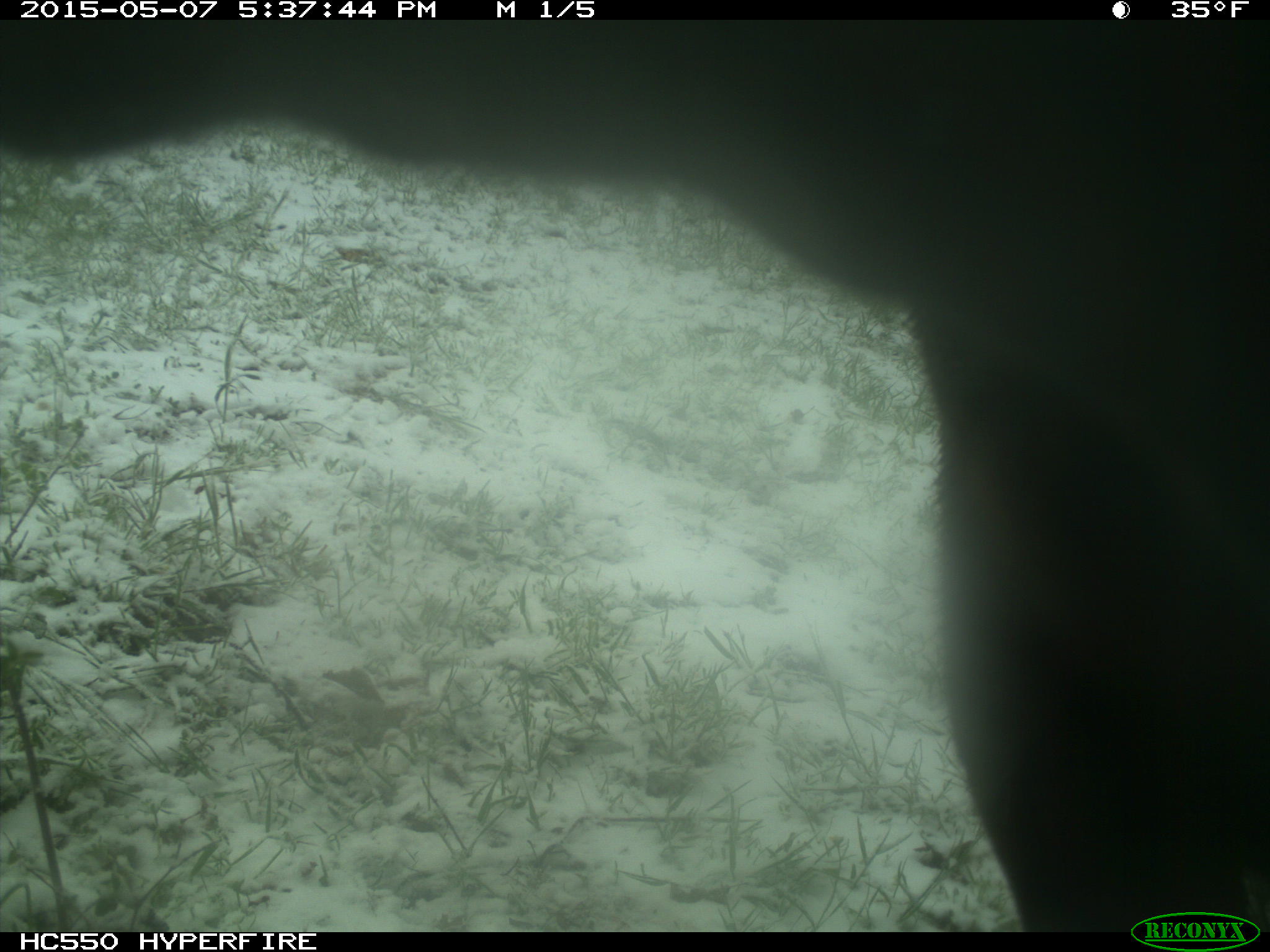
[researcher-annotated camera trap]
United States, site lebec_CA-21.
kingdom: Animalia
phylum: Chordata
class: Mammalia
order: Artiodactyla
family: Bovidae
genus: Bos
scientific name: Bos taurus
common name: domestic cow